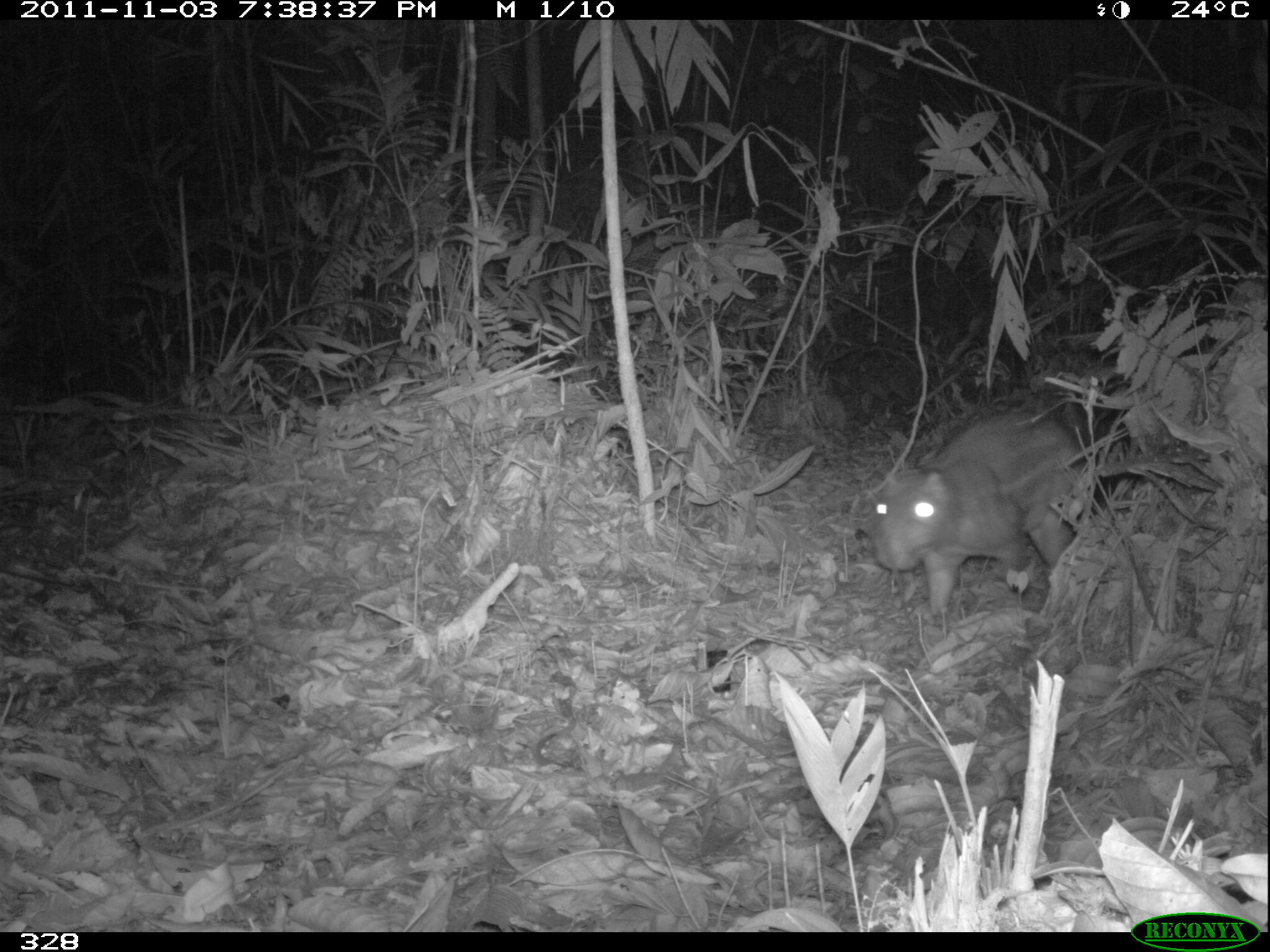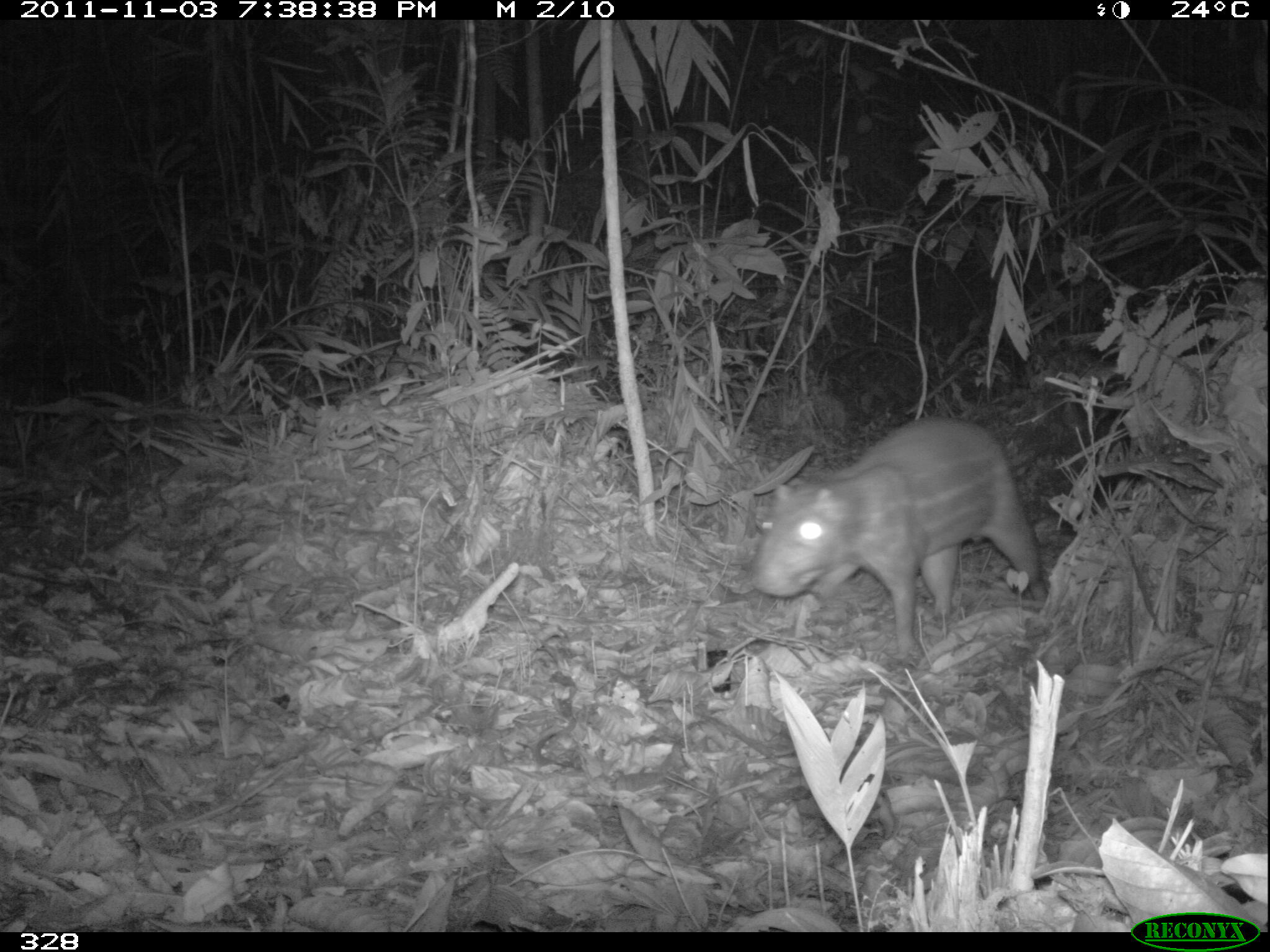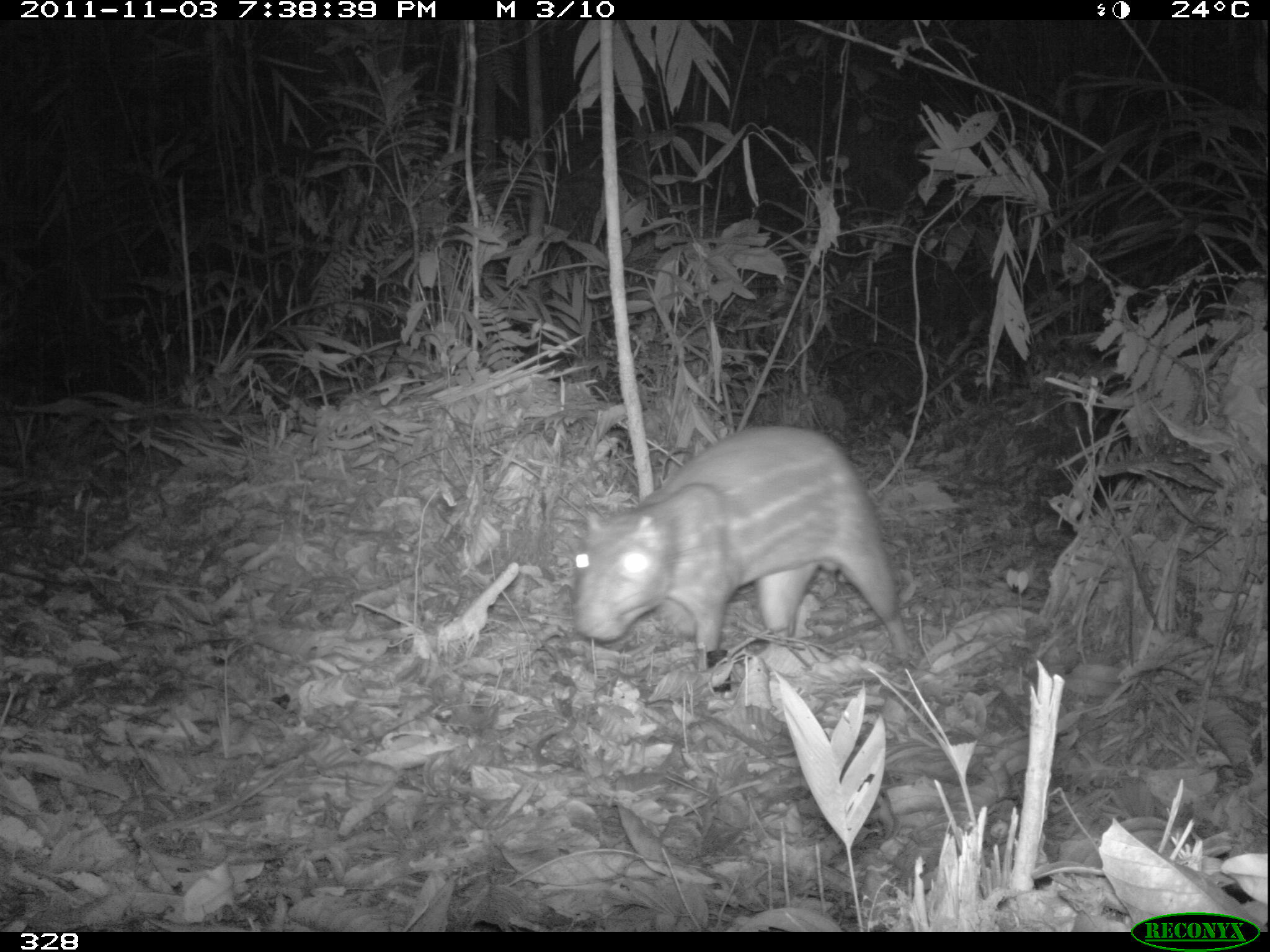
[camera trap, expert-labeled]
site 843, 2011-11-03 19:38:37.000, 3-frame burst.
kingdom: Animalia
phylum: Chordata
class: Mammalia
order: Rodentia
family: Cuniculidae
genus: Cuniculus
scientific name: Cuniculus paca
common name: spotted paca